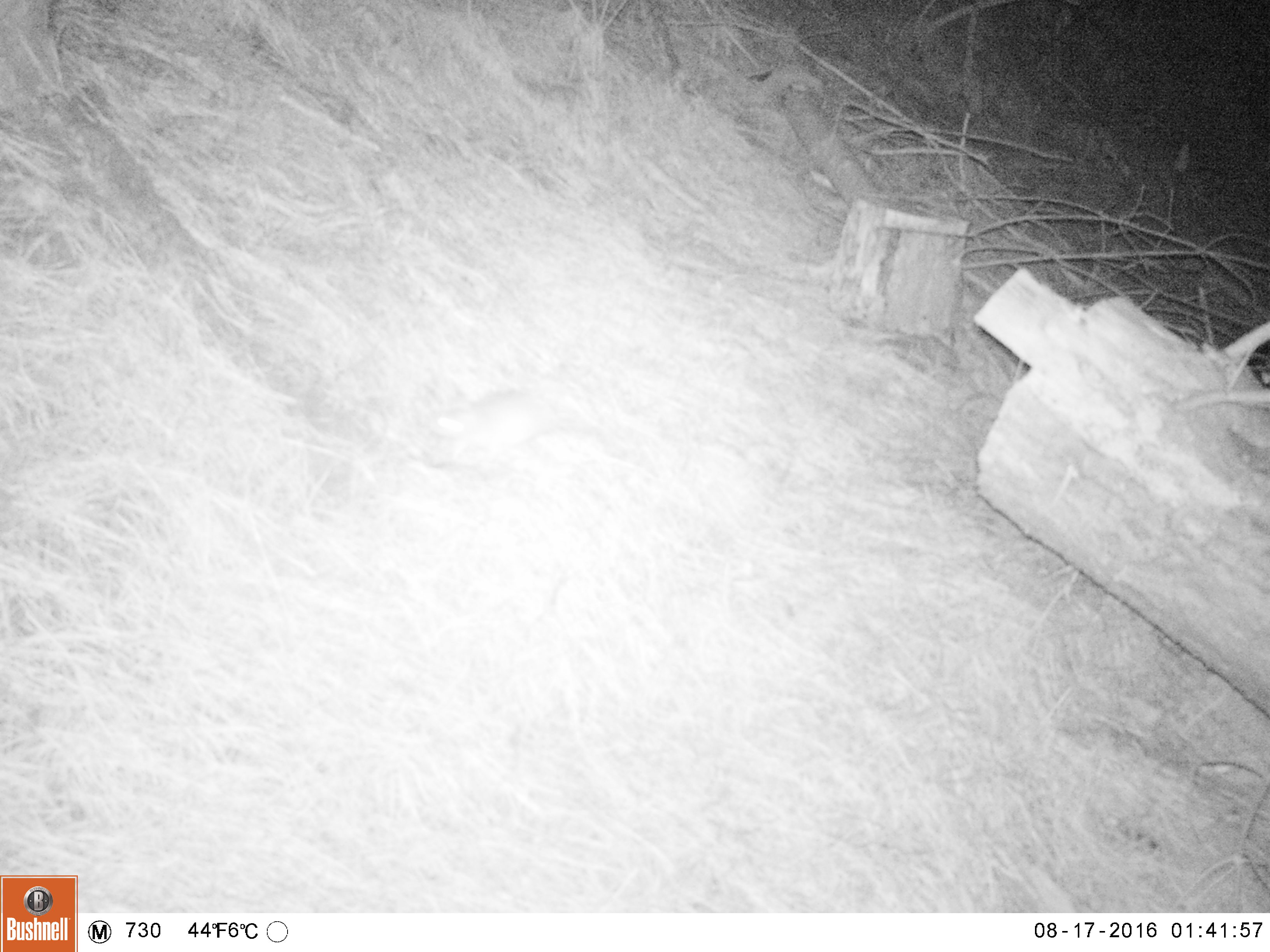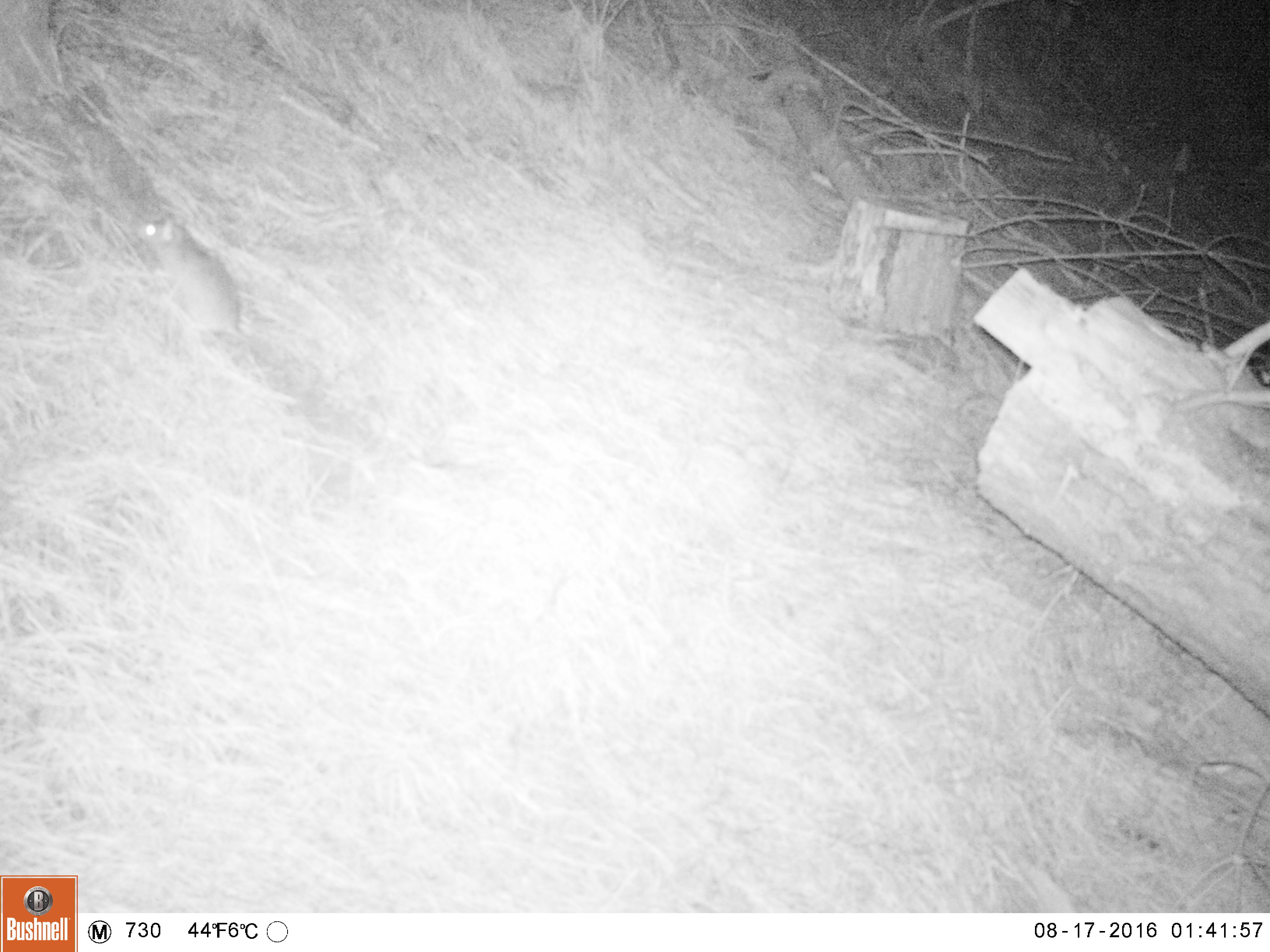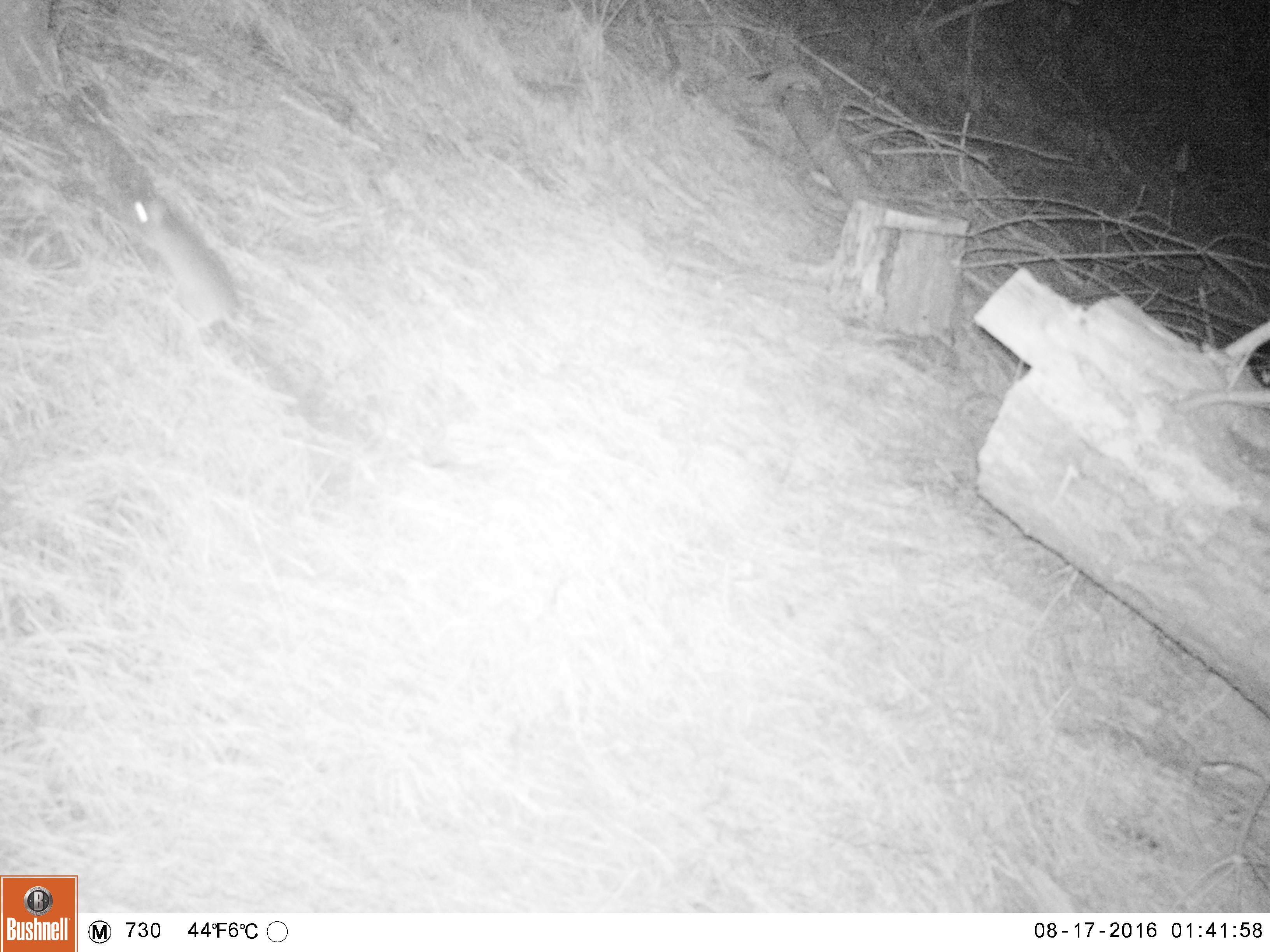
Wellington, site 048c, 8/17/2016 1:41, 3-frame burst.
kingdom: Animalia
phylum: Chordata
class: Mammalia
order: Rodentia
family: Muridae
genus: Rattus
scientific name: Rattus rattus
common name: ship rat